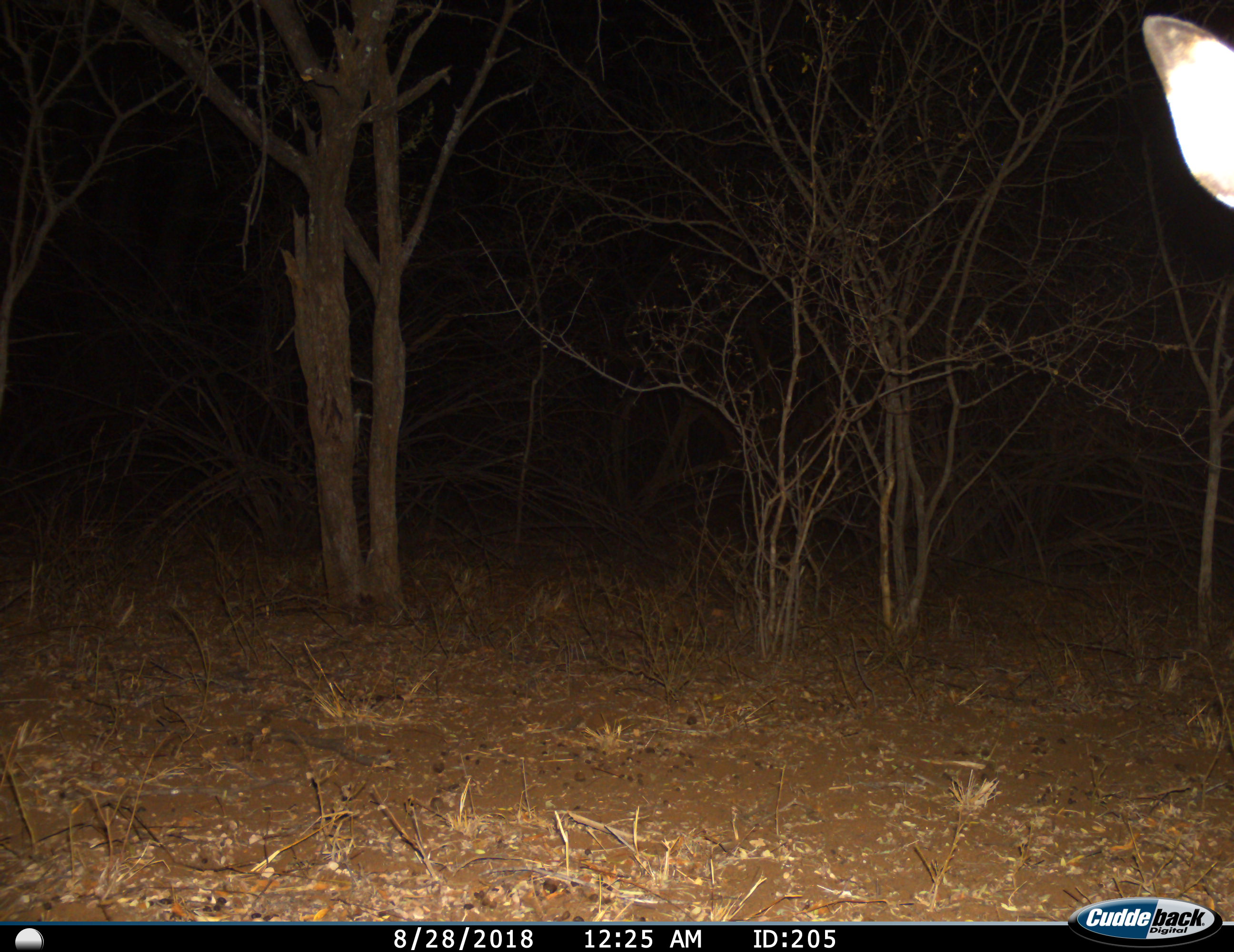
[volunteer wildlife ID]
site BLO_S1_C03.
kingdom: Animalia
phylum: Chordata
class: Mammalia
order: Artiodactyla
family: Bovidae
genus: Aepyceros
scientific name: Aepyceros melampus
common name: impala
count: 1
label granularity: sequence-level